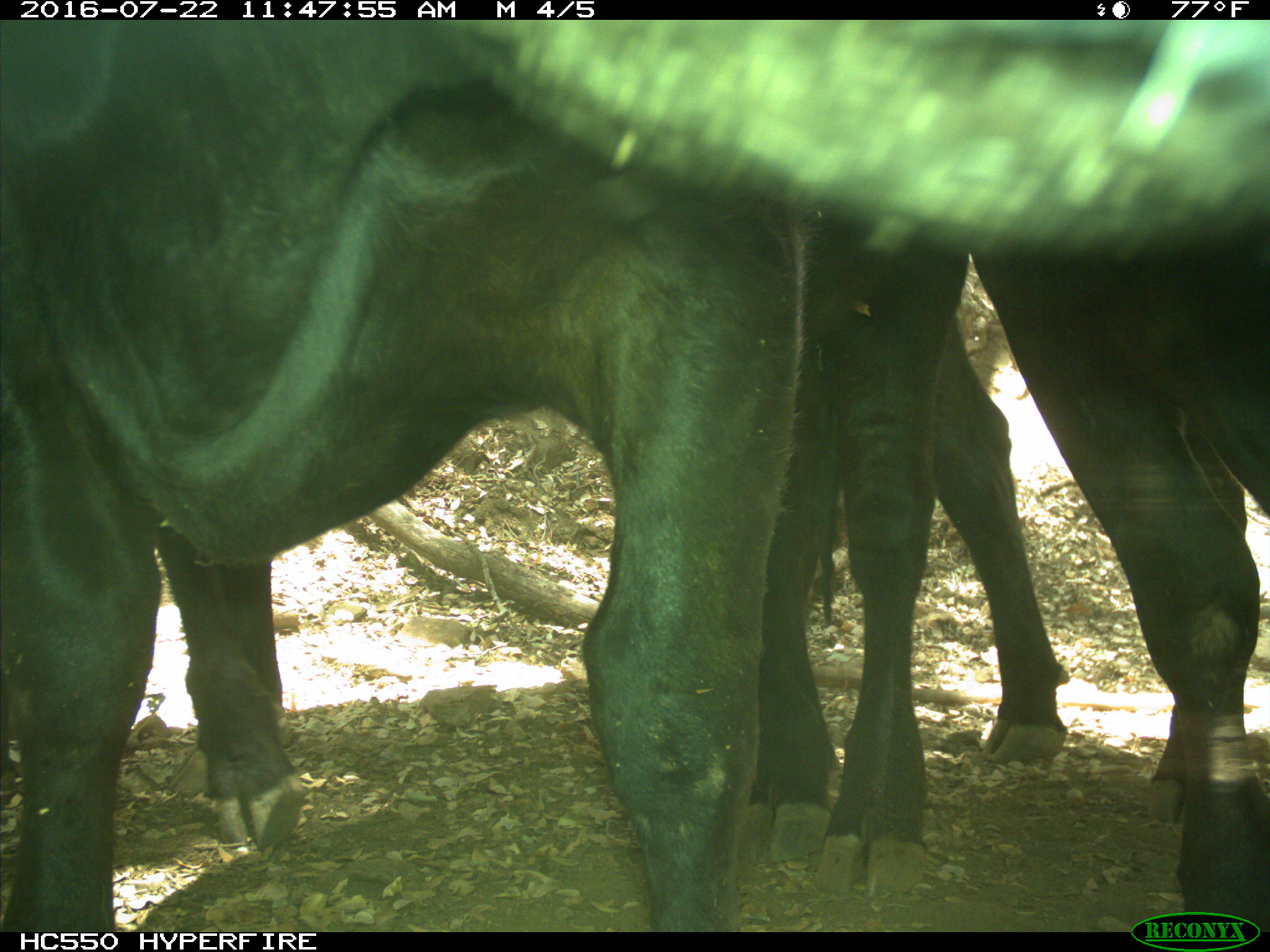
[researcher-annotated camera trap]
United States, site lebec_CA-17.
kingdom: Animalia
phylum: Chordata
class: Mammalia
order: Artiodactyla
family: Bovidae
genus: Bos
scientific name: Bos taurus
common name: domestic cow